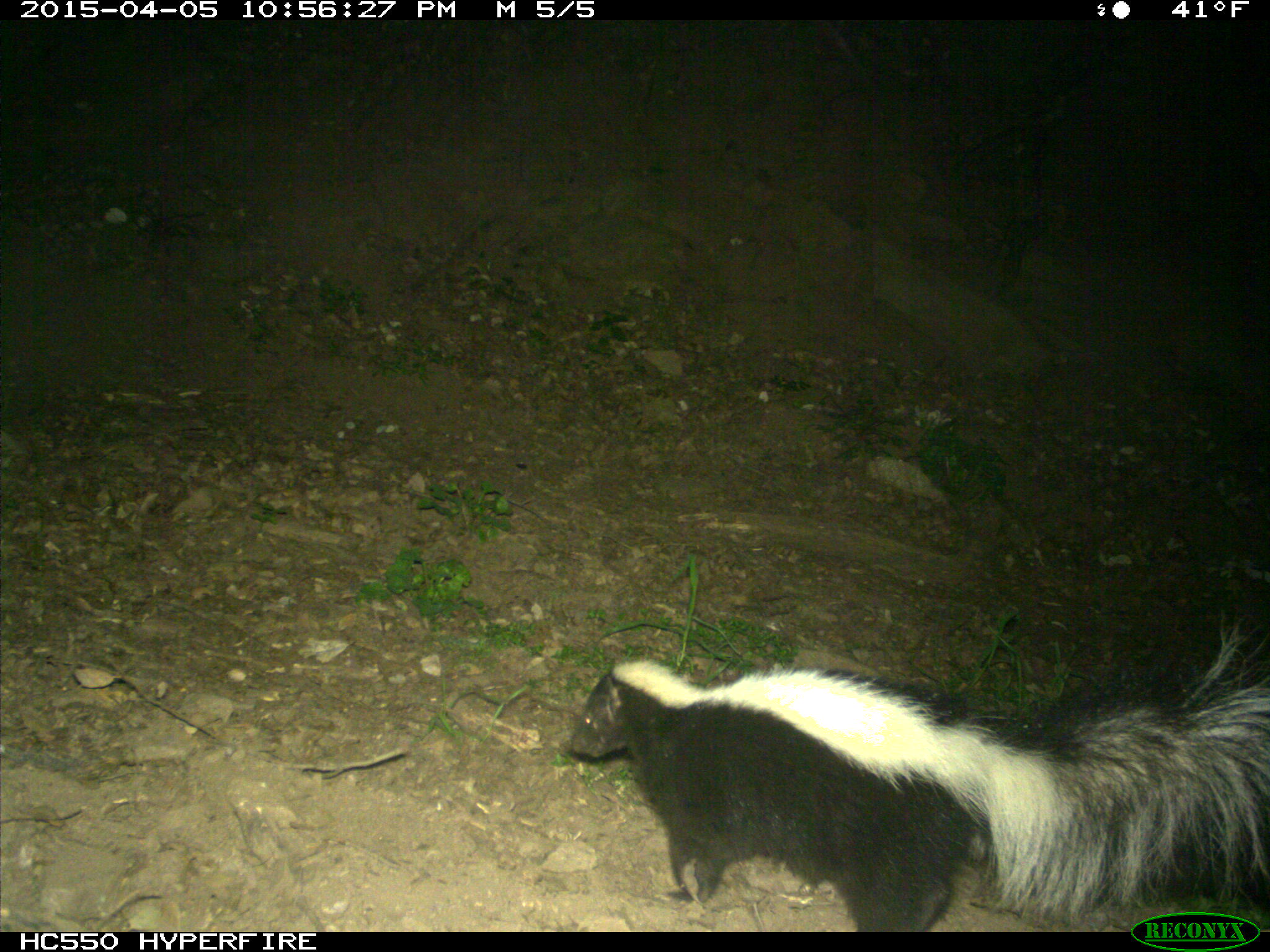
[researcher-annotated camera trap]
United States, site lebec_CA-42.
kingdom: Animalia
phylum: Chordata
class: Mammalia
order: Carnivora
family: Mephitidae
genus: Mephitis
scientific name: Mephitis mephitis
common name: striped skunk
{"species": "Mephitis mephitis (striped skunk)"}